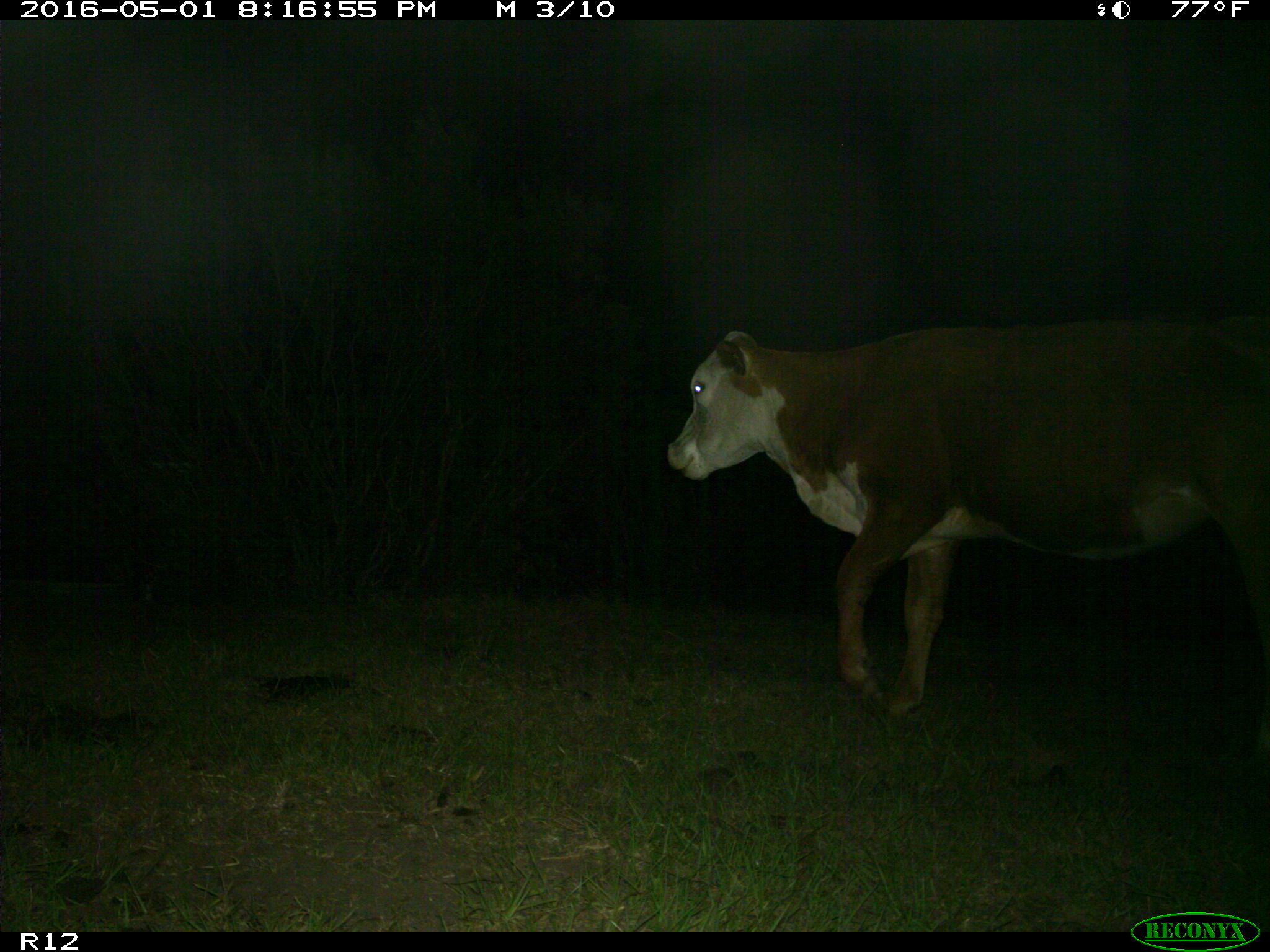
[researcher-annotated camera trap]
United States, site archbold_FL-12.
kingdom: Animalia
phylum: Chordata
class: Mammalia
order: Artiodactyla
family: Bovidae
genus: Bos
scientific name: Bos taurus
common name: domestic cow